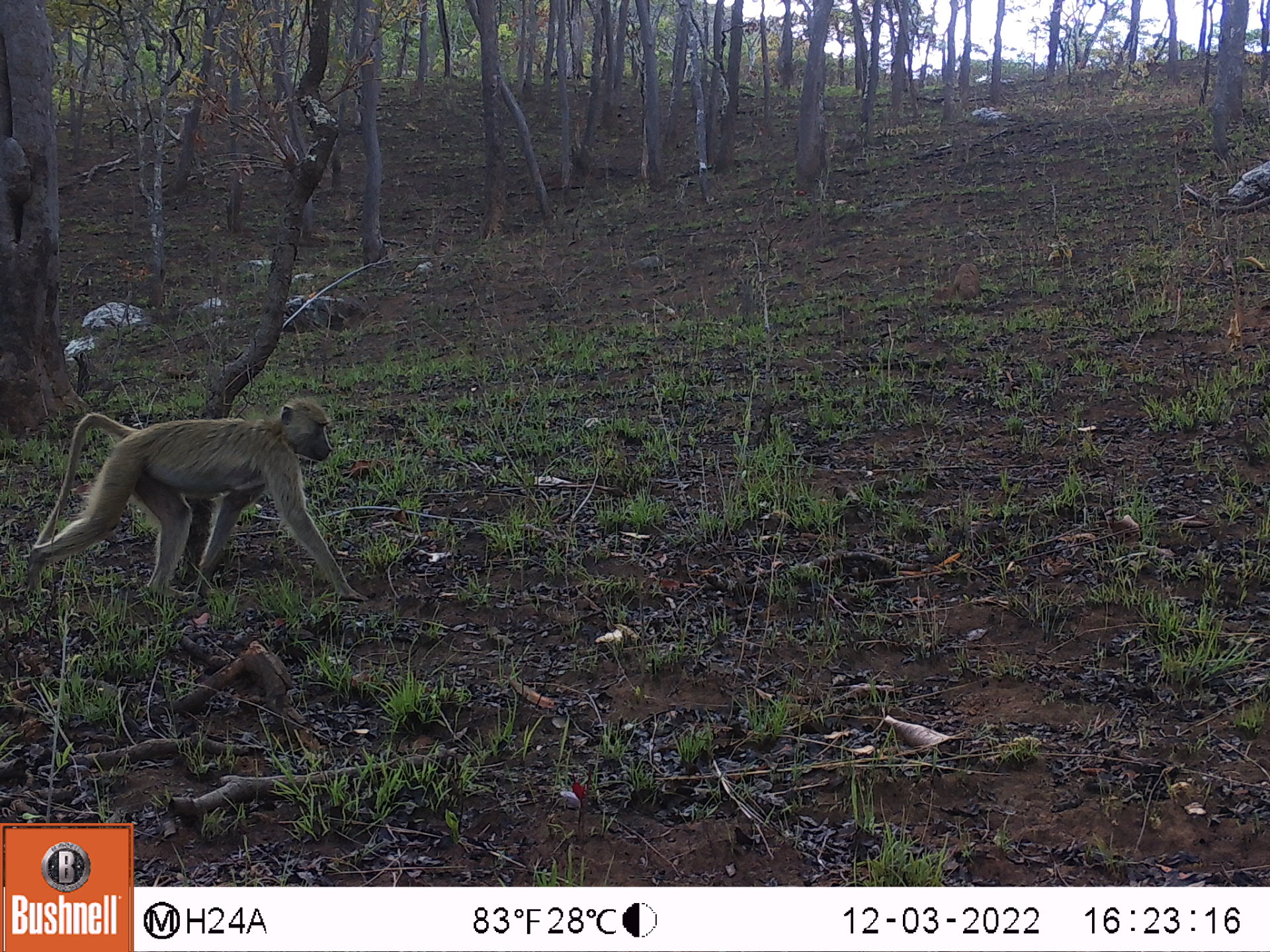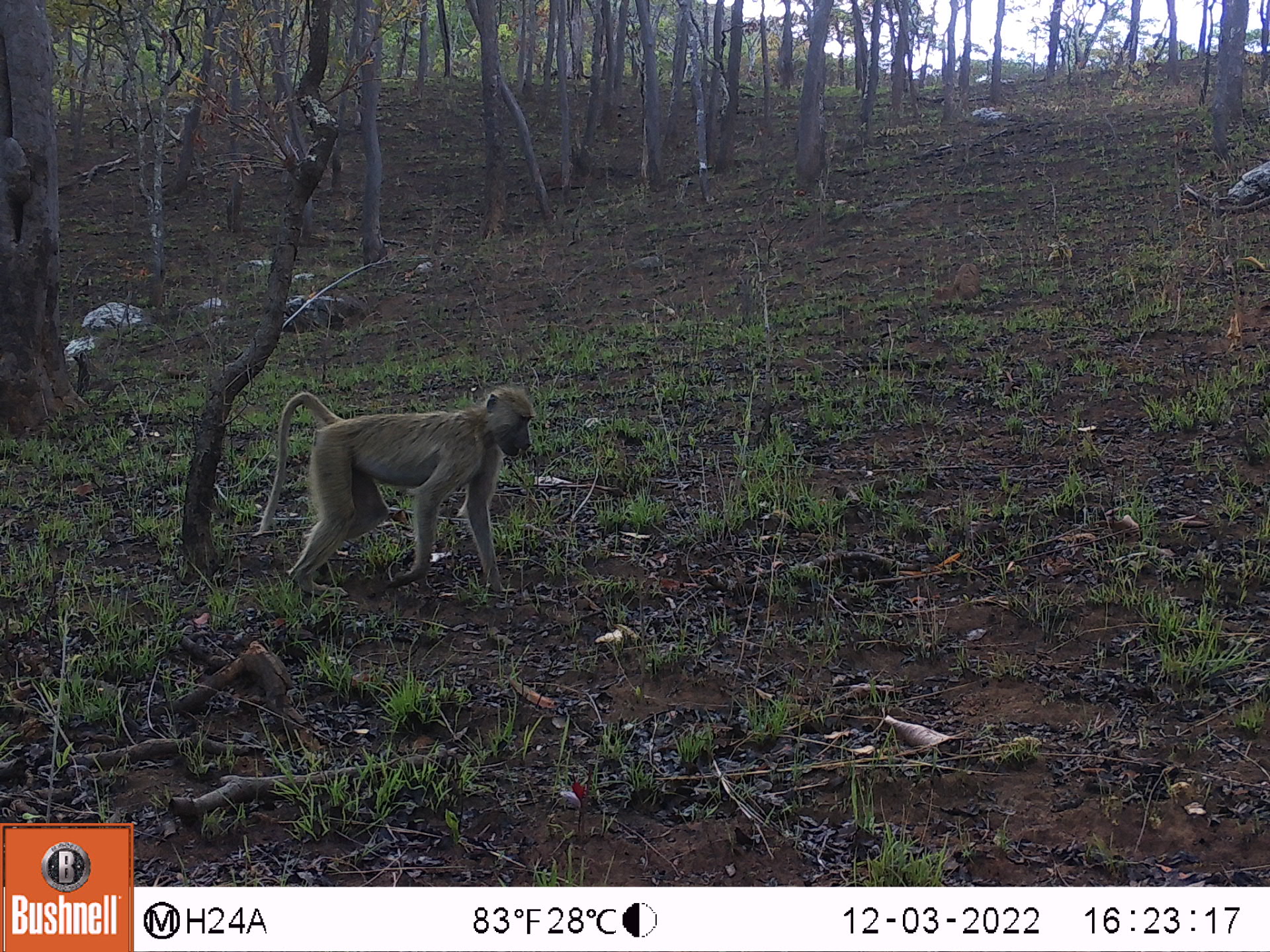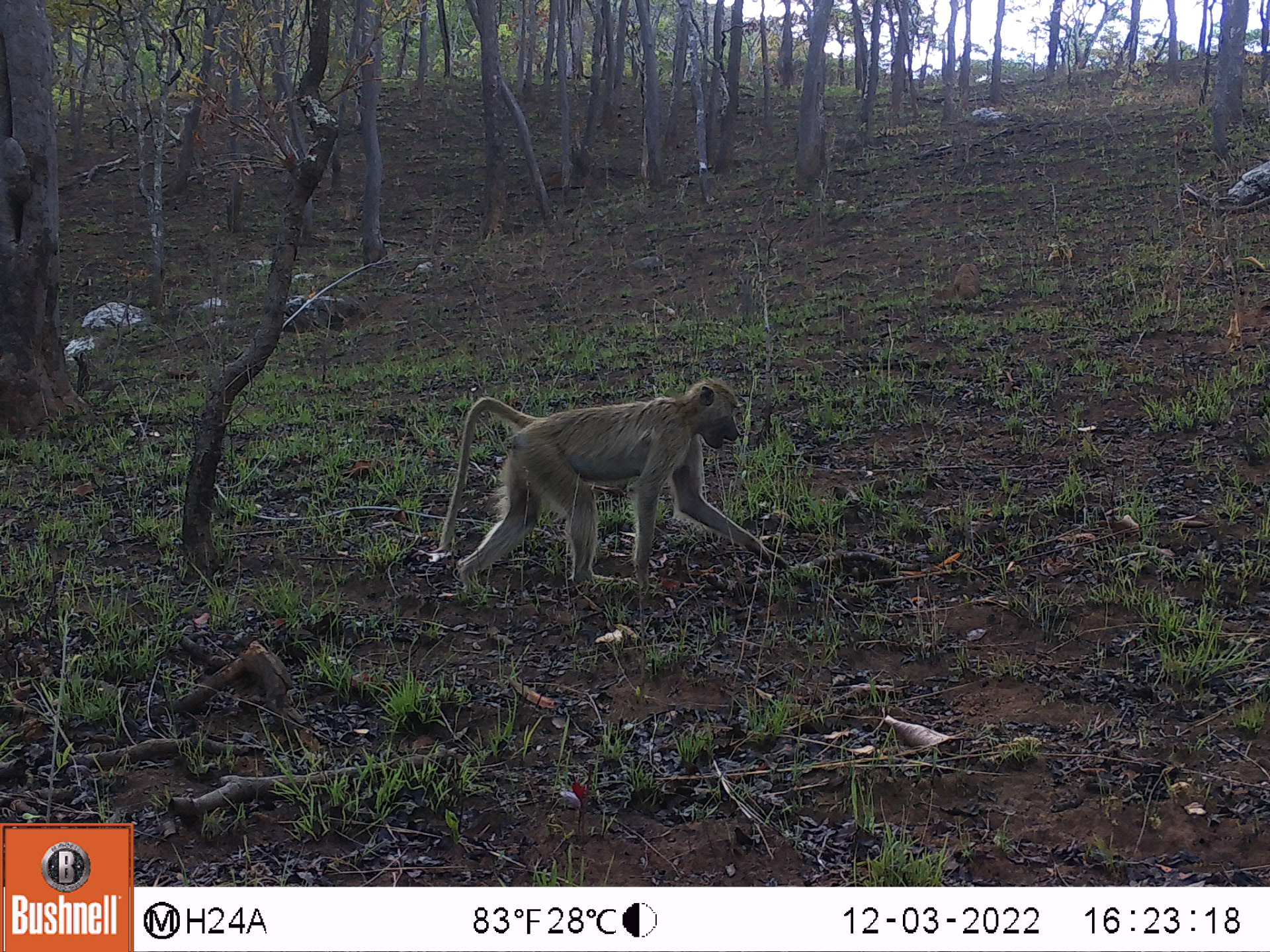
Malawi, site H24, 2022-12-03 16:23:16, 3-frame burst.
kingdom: Animalia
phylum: Chordata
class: Mammalia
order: Primates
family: Cercopithecidae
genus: Papio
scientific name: Papio cynocephalus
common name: yellow baboon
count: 1